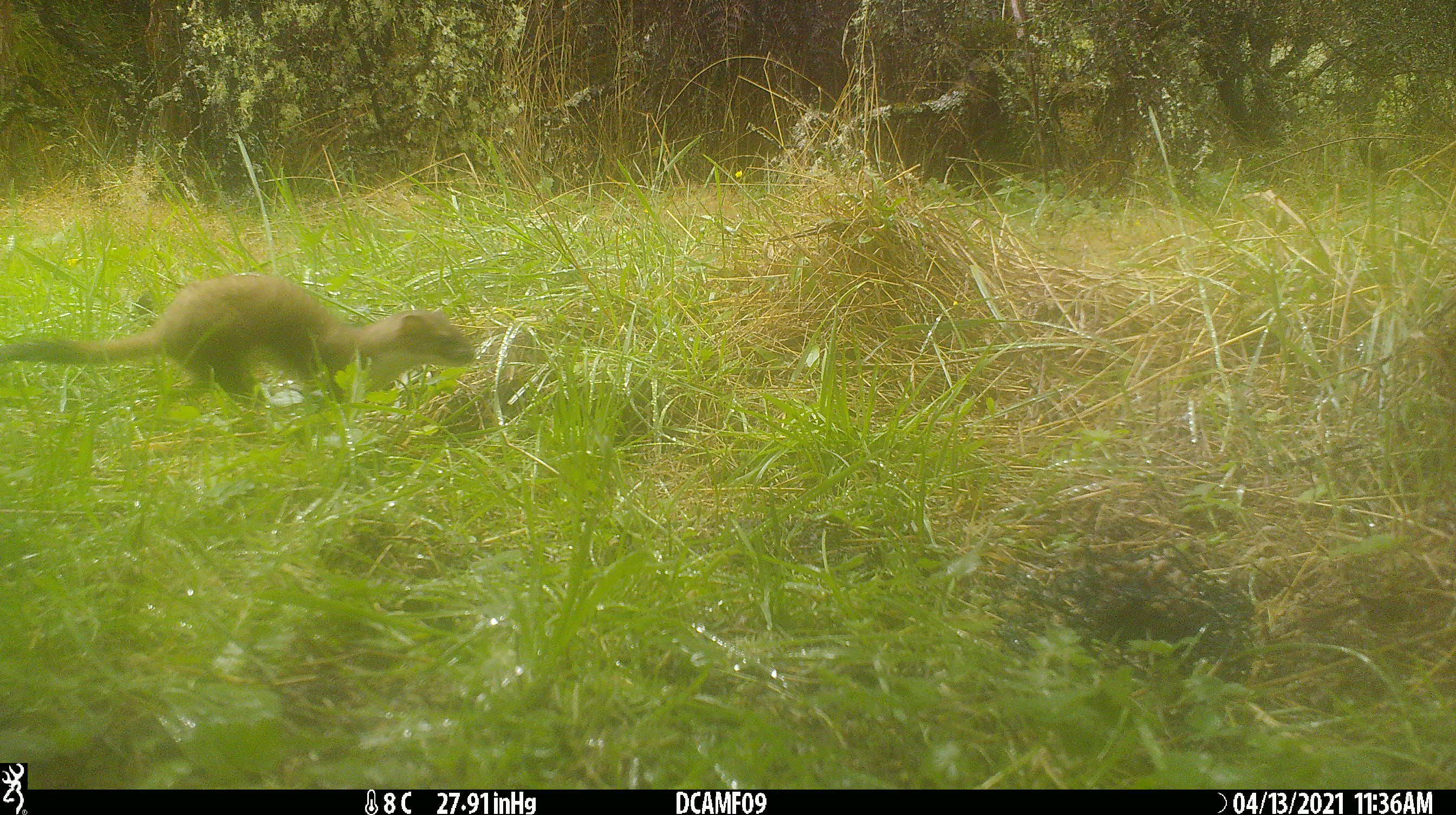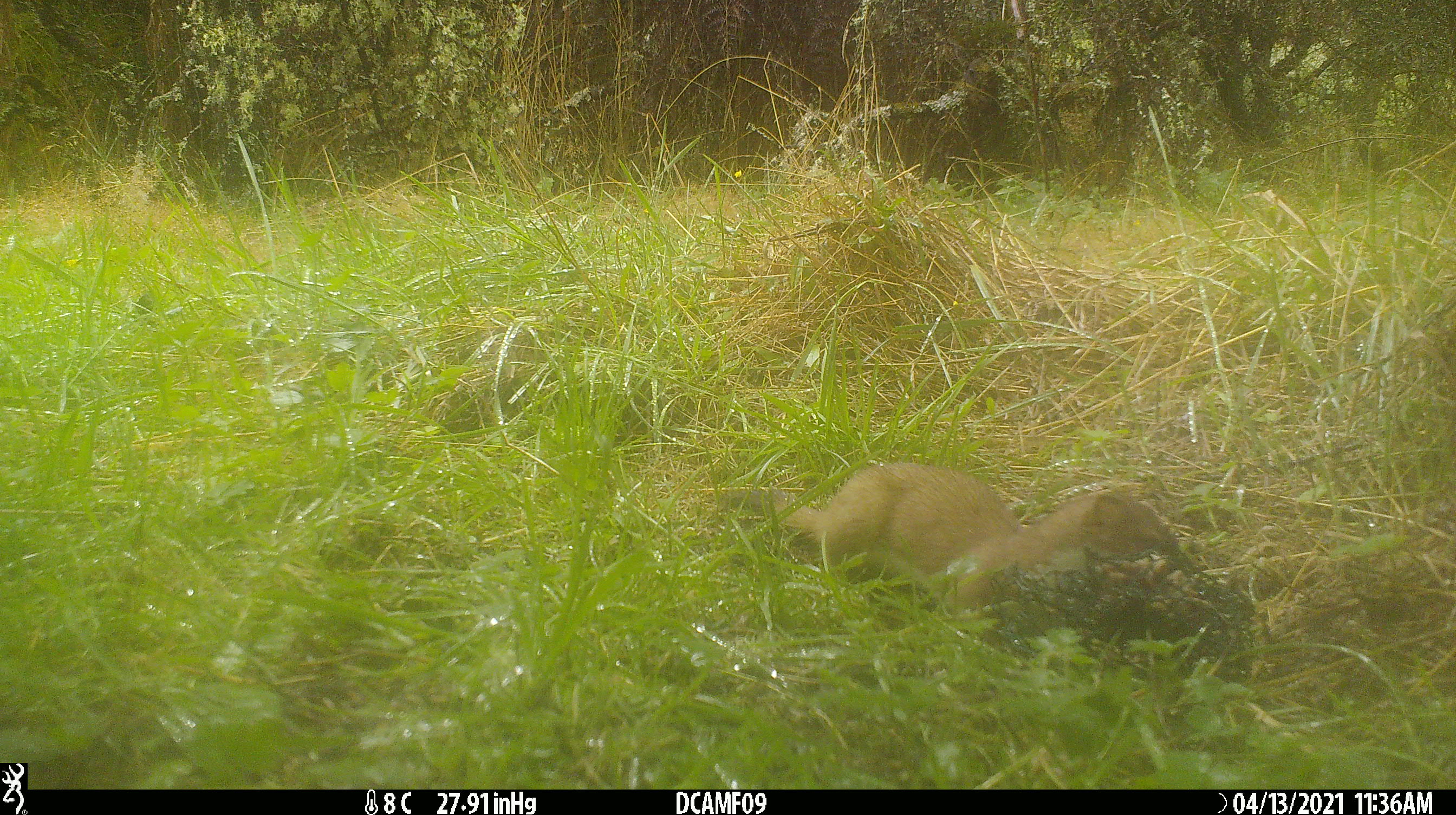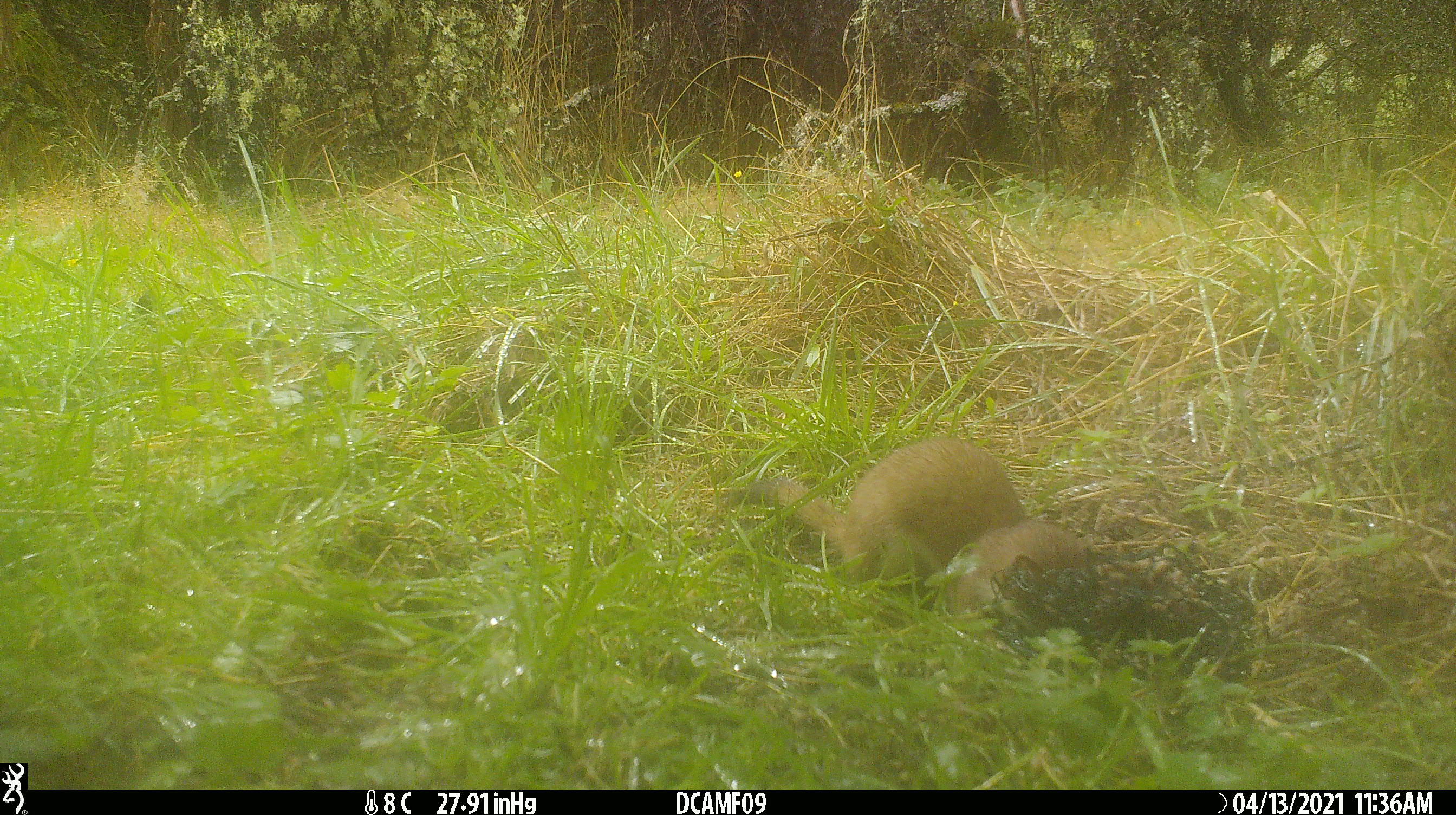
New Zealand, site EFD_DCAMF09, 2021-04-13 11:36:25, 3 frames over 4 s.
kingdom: Animalia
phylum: Chordata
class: Mammalia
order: Carnivora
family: Mustelidae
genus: Mustela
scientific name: Mustela erminea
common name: stoat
Stoat (Mustela erminea).